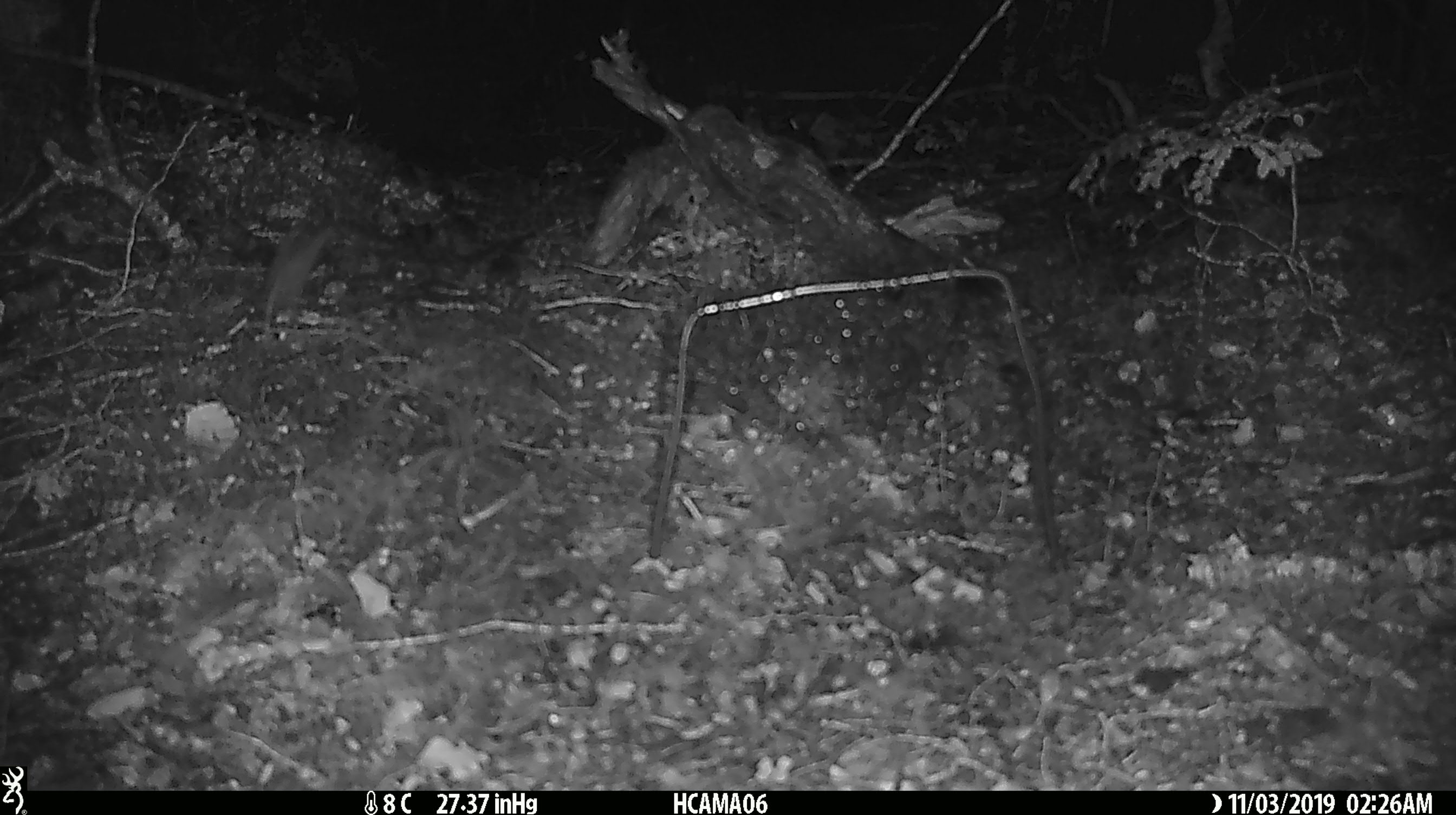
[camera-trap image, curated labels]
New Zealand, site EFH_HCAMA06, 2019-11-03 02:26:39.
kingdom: Animalia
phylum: Chordata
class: Mammalia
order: Rodentia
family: Muridae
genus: Mus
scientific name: Mus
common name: mouse